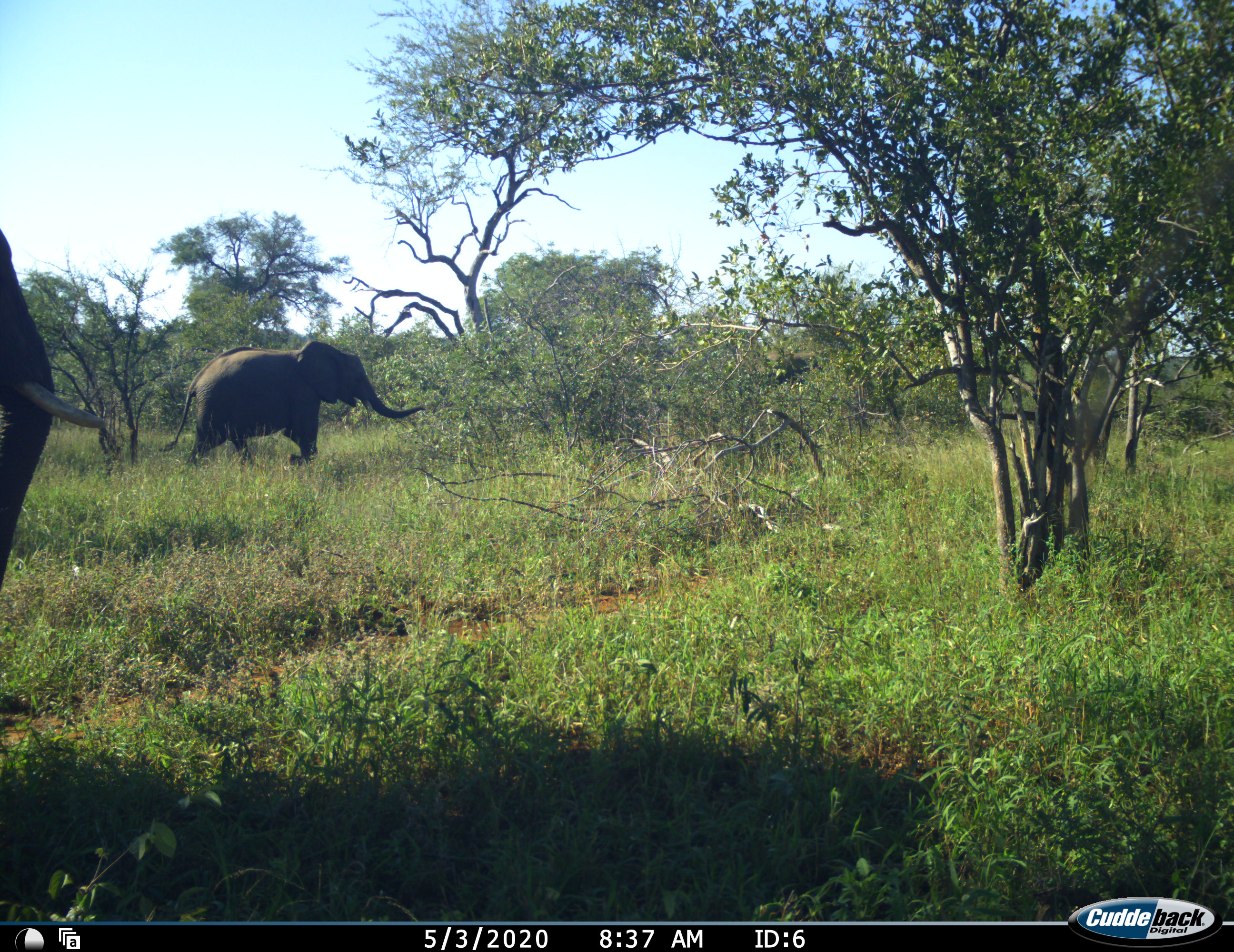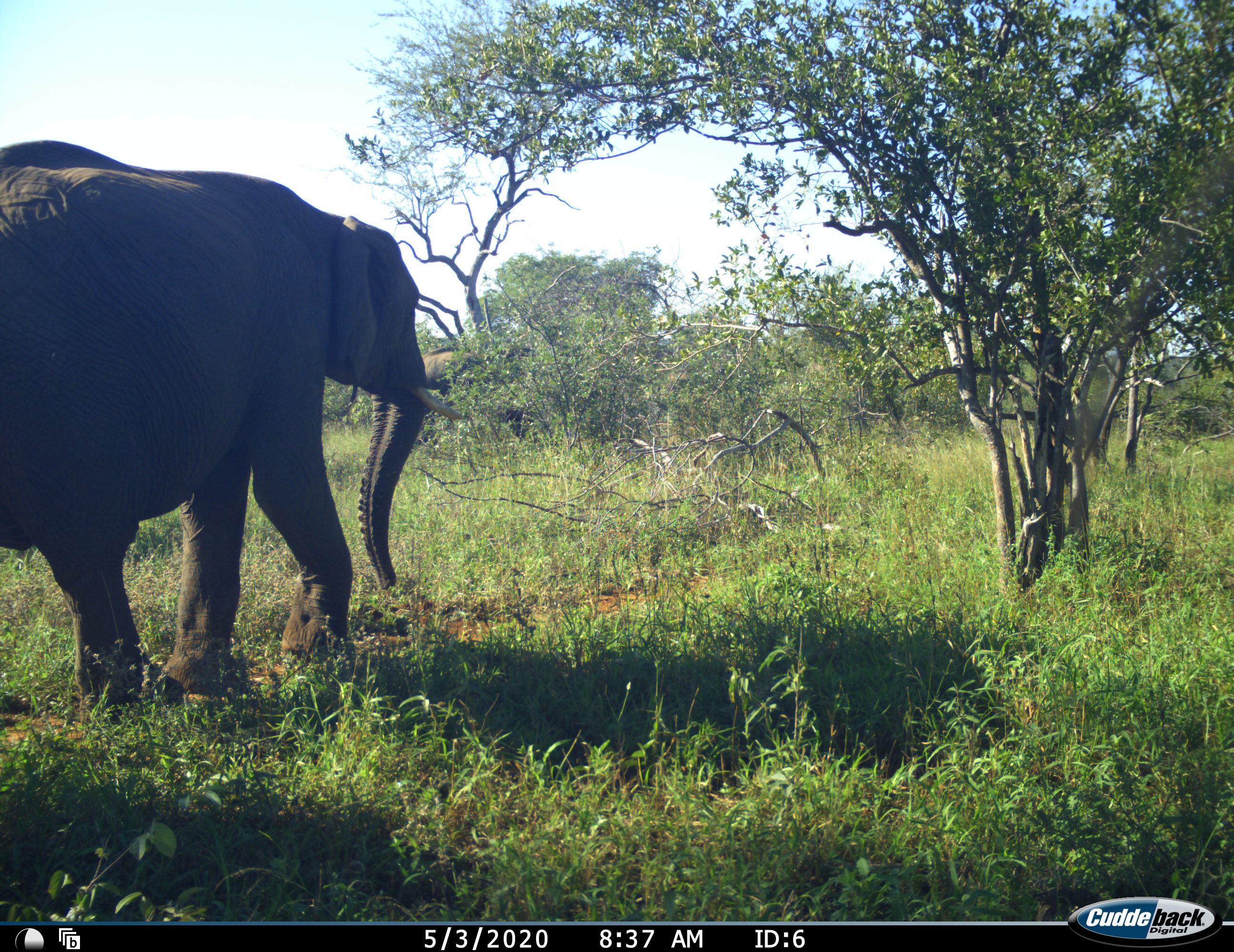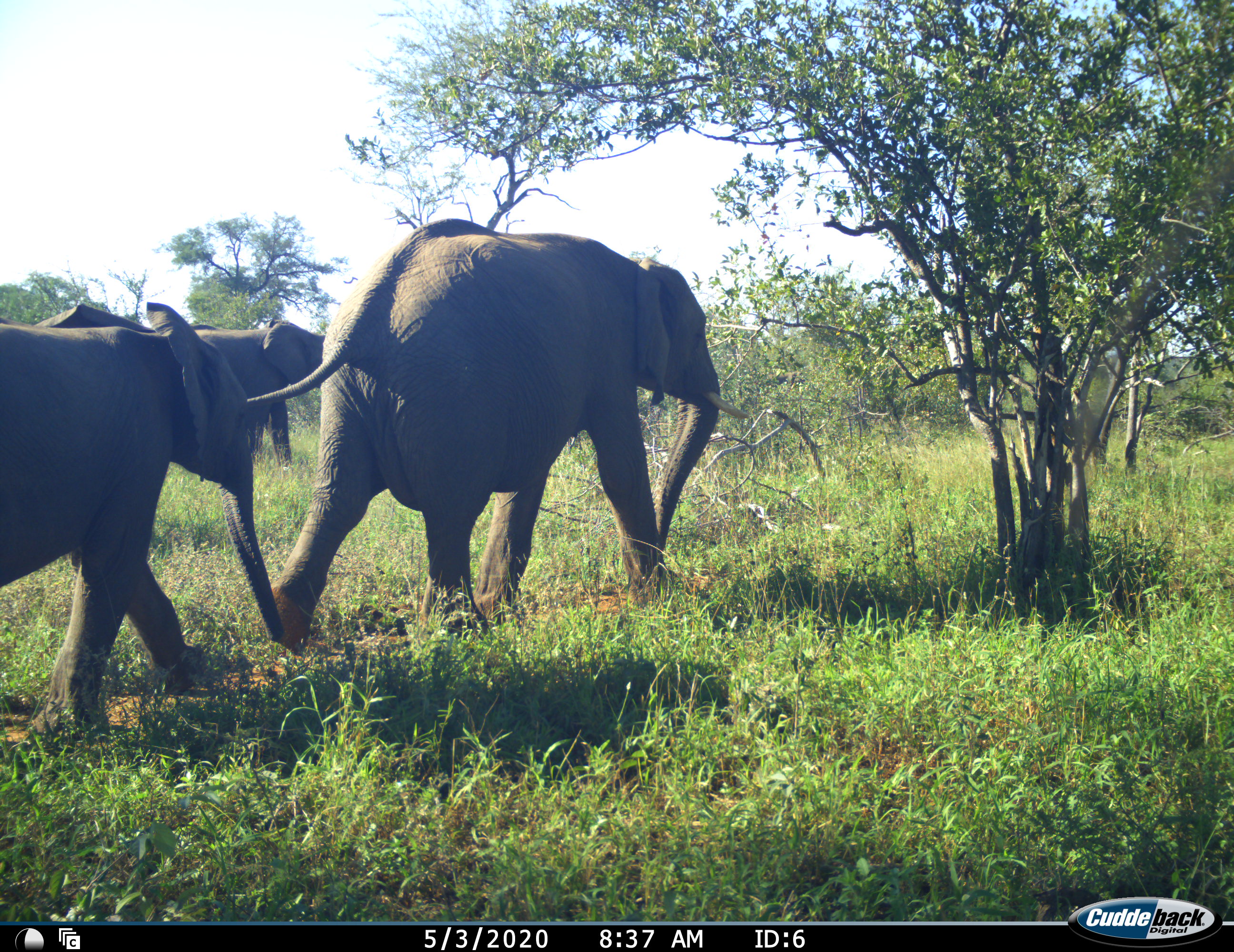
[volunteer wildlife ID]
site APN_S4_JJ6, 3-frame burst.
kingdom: Animalia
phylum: Chordata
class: Mammalia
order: Proboscidea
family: Elephantidae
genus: Loxodonta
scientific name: Loxodonta africana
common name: african bush elephant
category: elephant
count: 3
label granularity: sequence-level